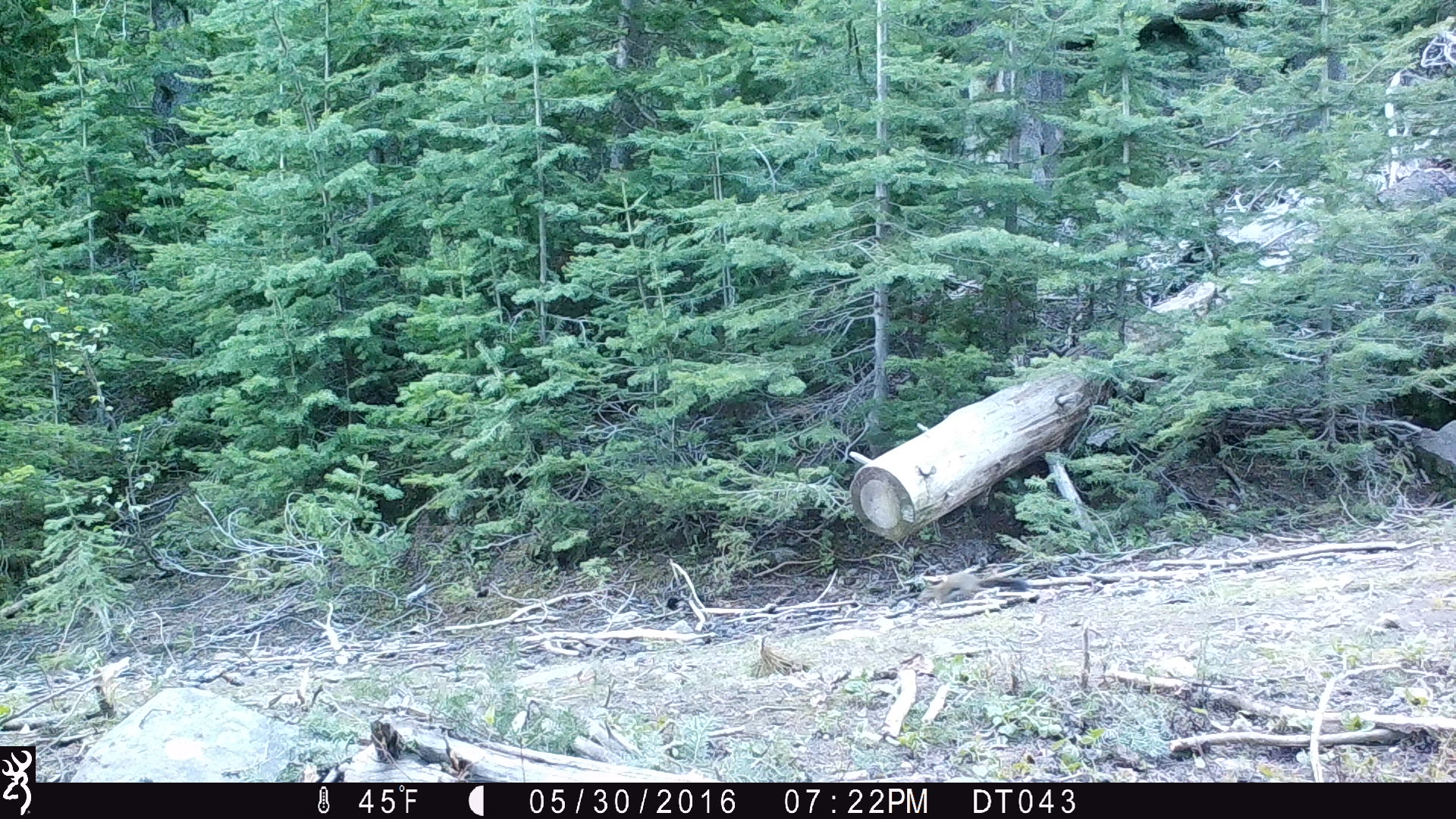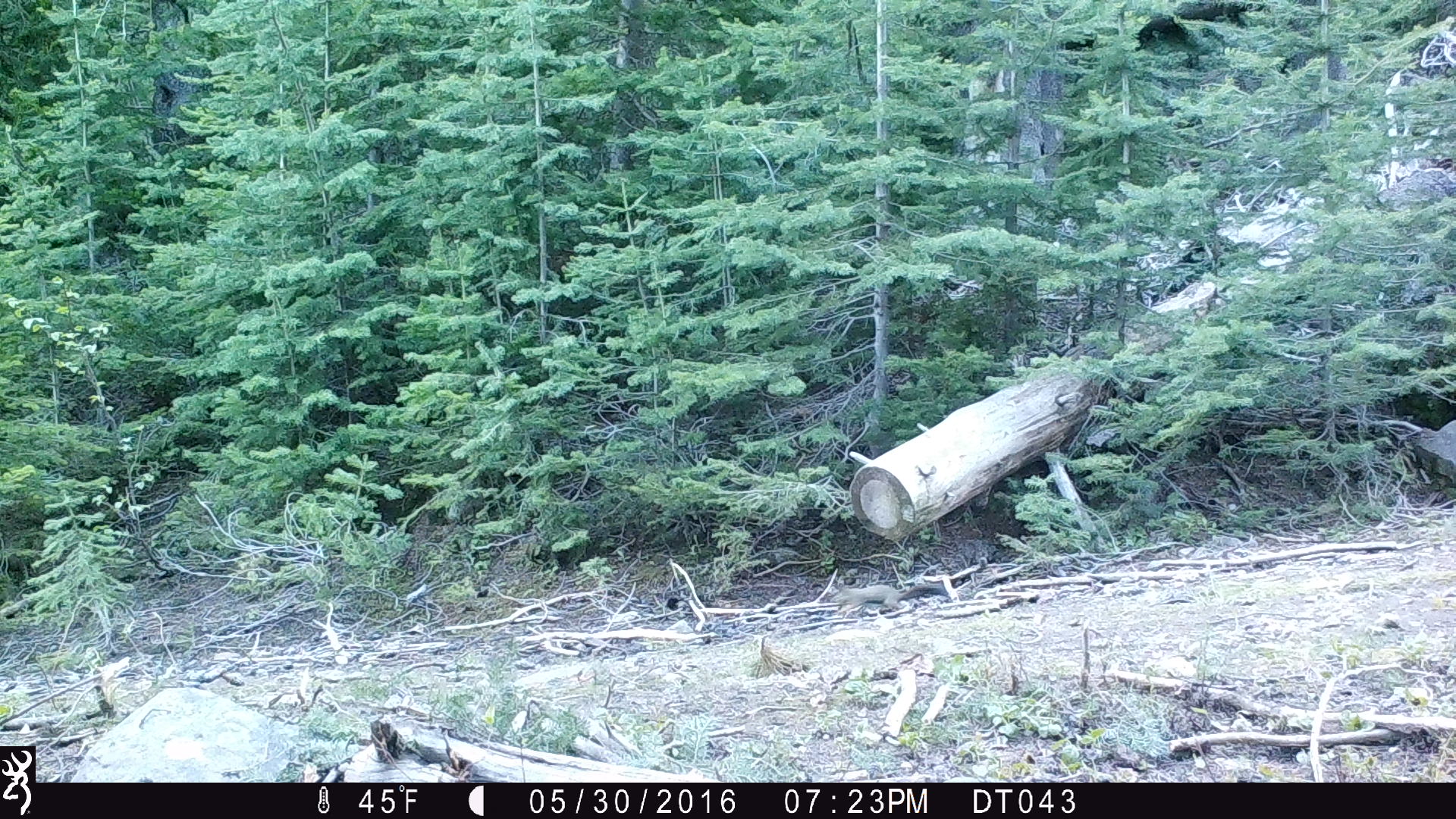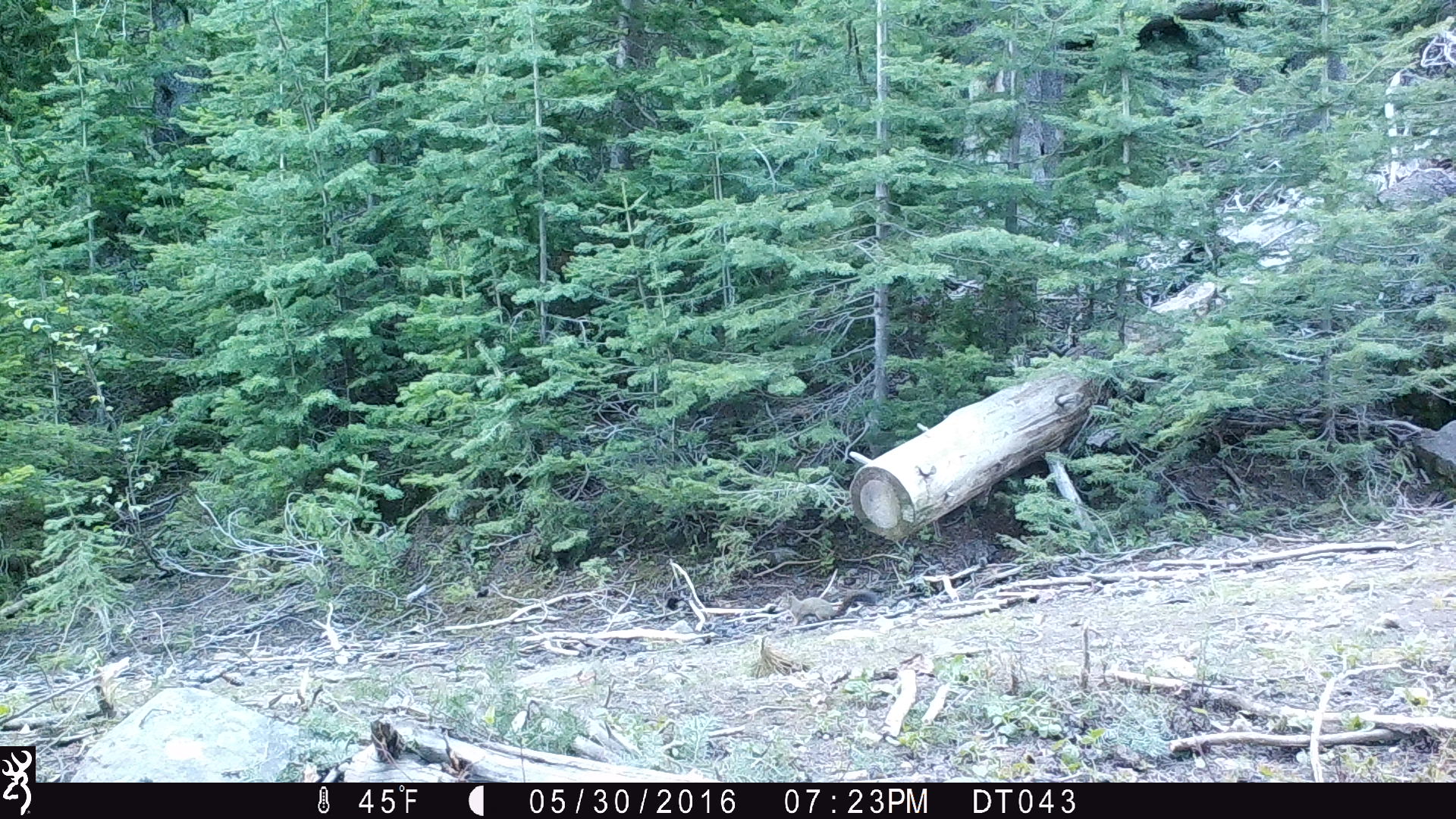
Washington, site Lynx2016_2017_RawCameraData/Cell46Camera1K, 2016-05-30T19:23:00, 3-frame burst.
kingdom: Animalia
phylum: Chordata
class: Mammalia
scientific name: Mammalia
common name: small mammal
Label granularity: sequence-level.